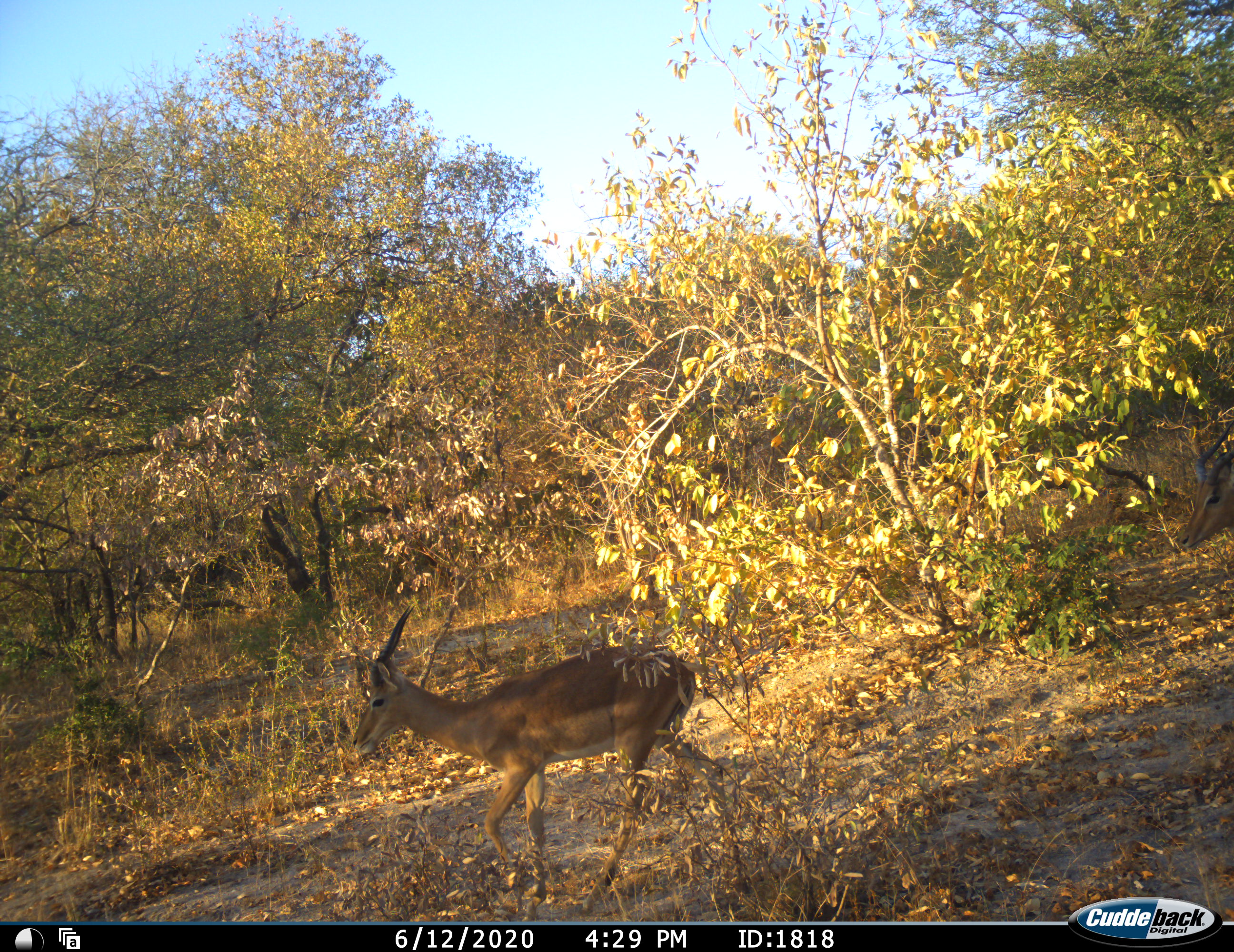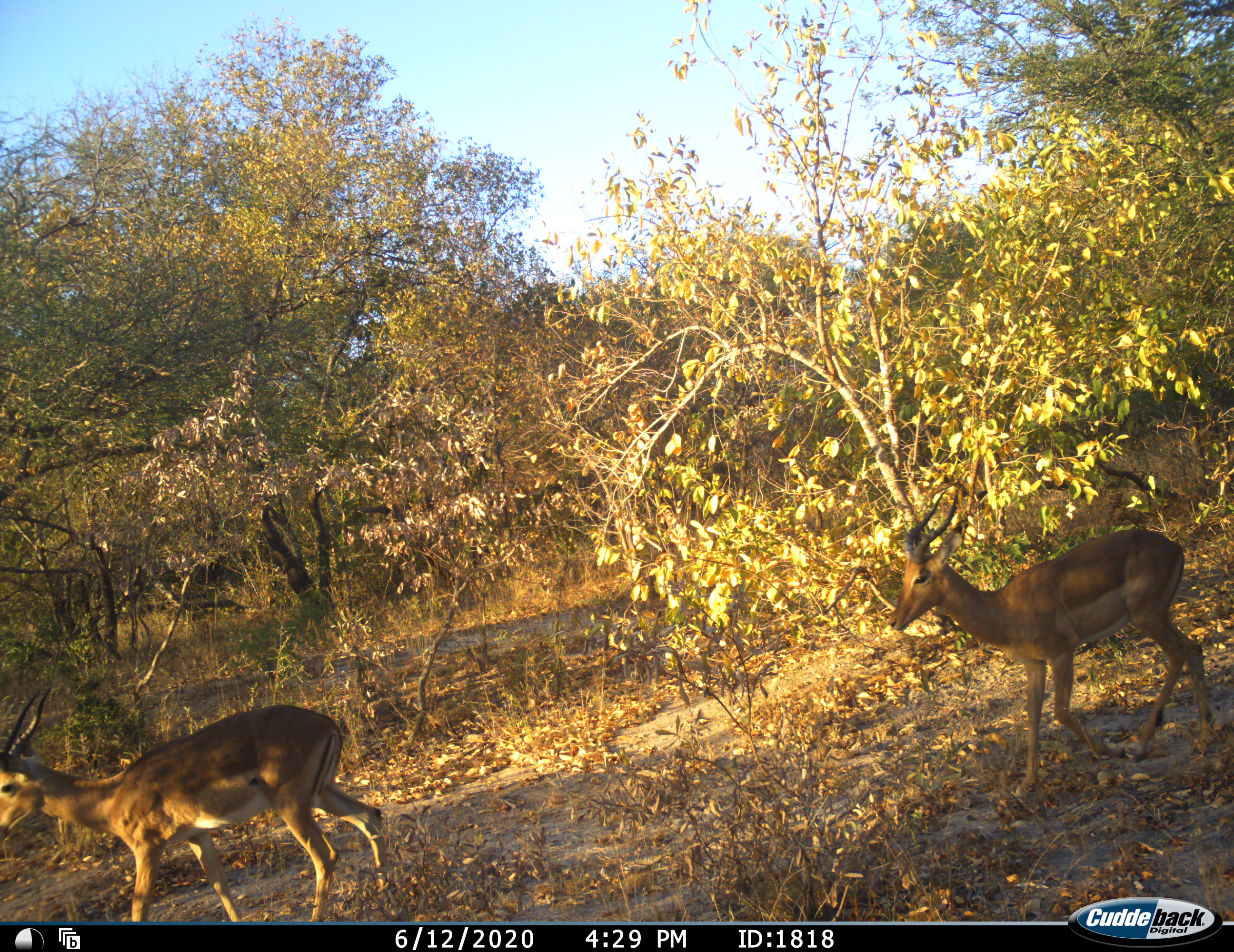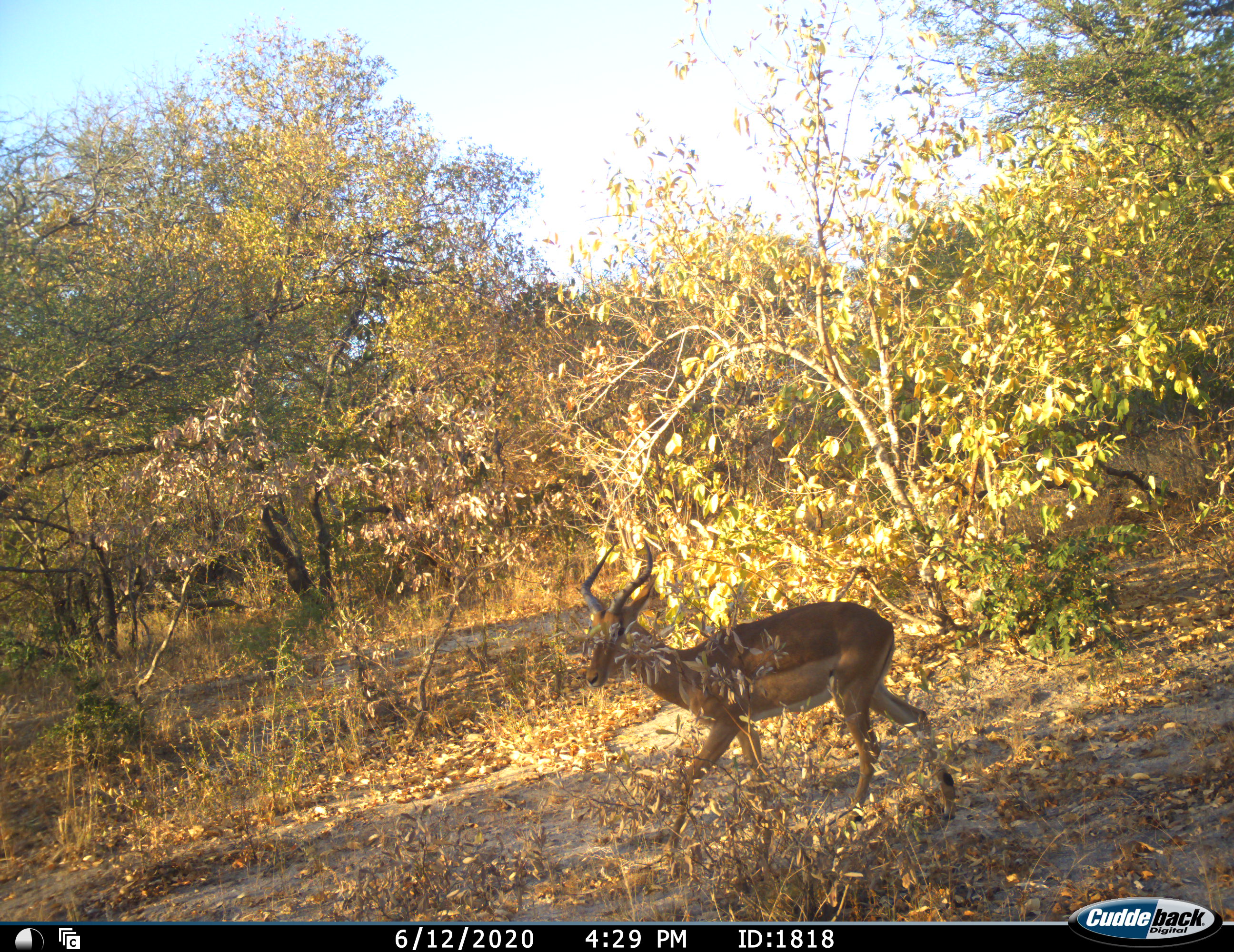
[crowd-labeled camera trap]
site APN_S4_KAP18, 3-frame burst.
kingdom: Animalia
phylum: Chordata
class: Mammalia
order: Artiodactyla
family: Bovidae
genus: Aepyceros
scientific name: Aepyceros melampus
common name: impala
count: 2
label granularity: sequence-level